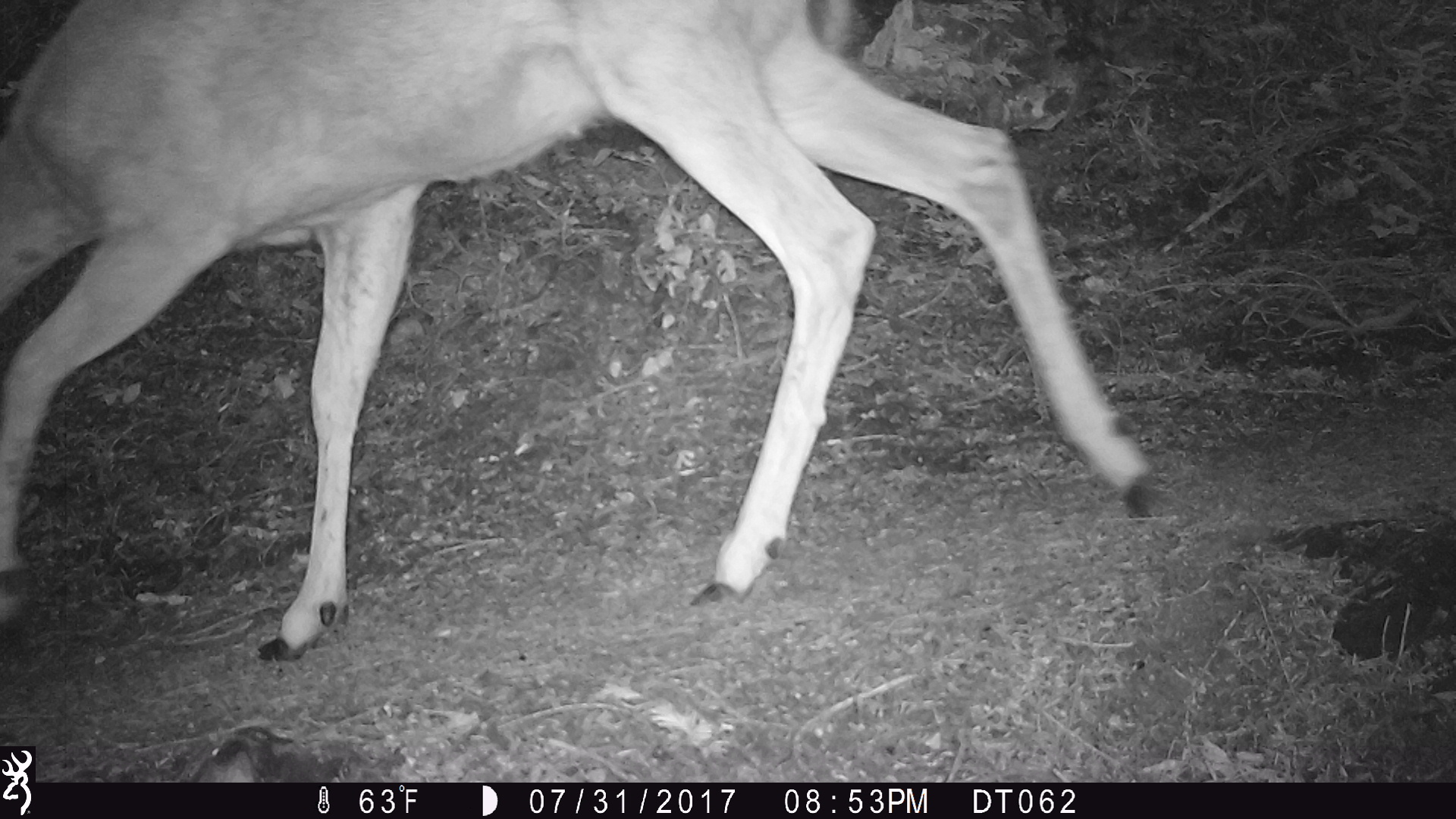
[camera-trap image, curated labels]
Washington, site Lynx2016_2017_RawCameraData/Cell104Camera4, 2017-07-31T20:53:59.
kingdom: Animalia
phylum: Chordata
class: Mammalia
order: Artiodactyla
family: Cervidae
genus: Odocoileus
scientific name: Odocoileus hemionus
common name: mule deer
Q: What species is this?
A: Odocoileus hemionus (mule deer).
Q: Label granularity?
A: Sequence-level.